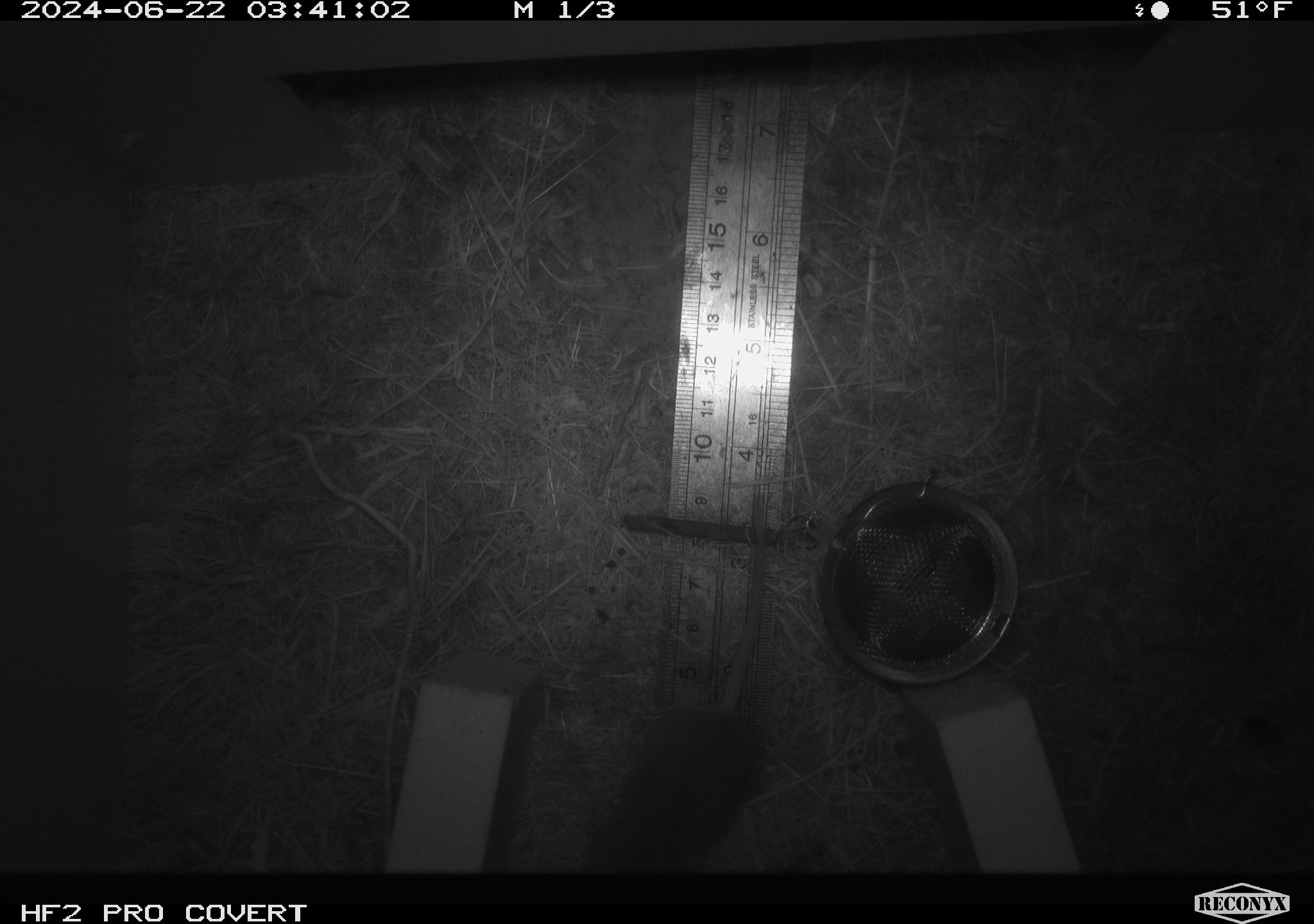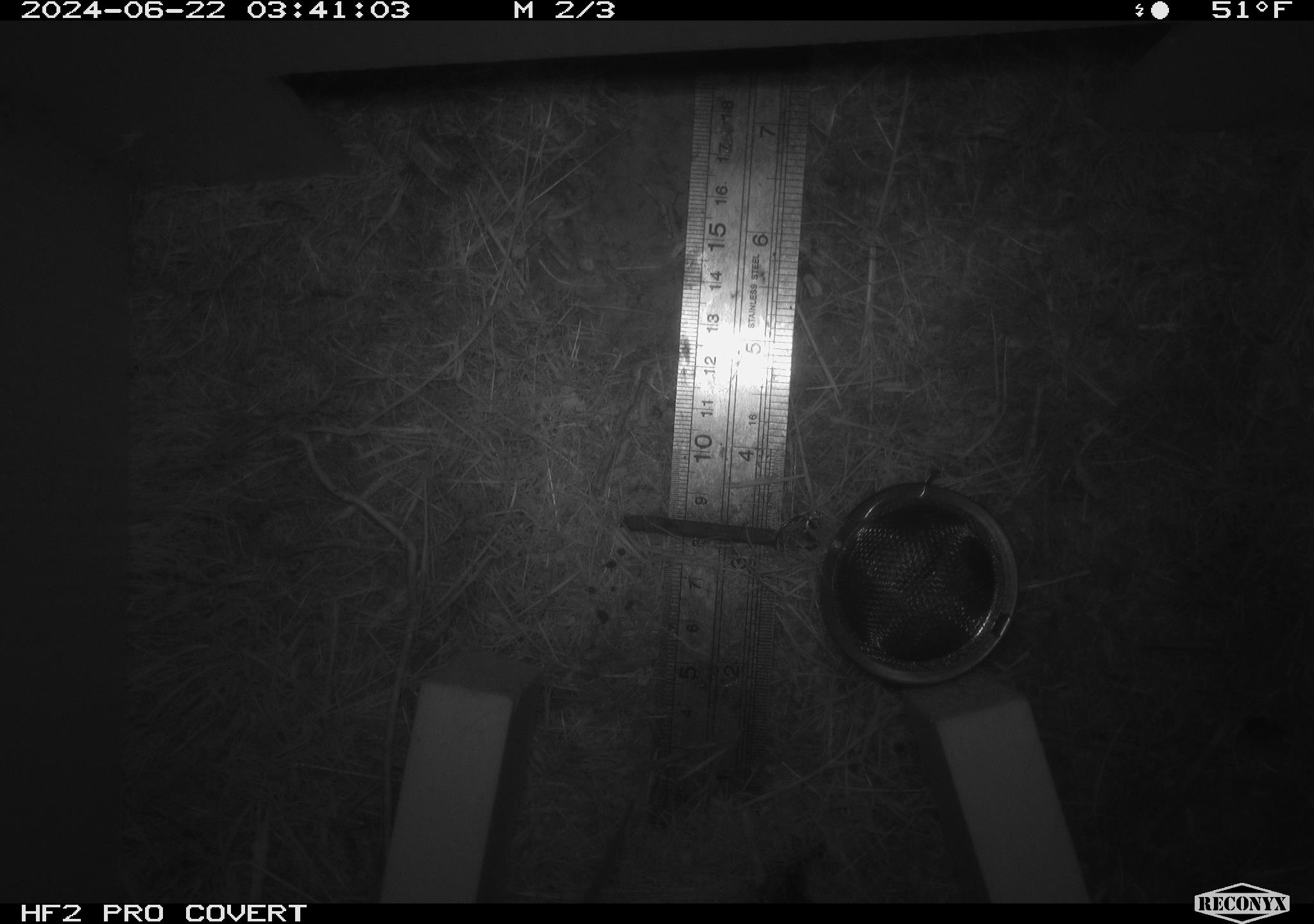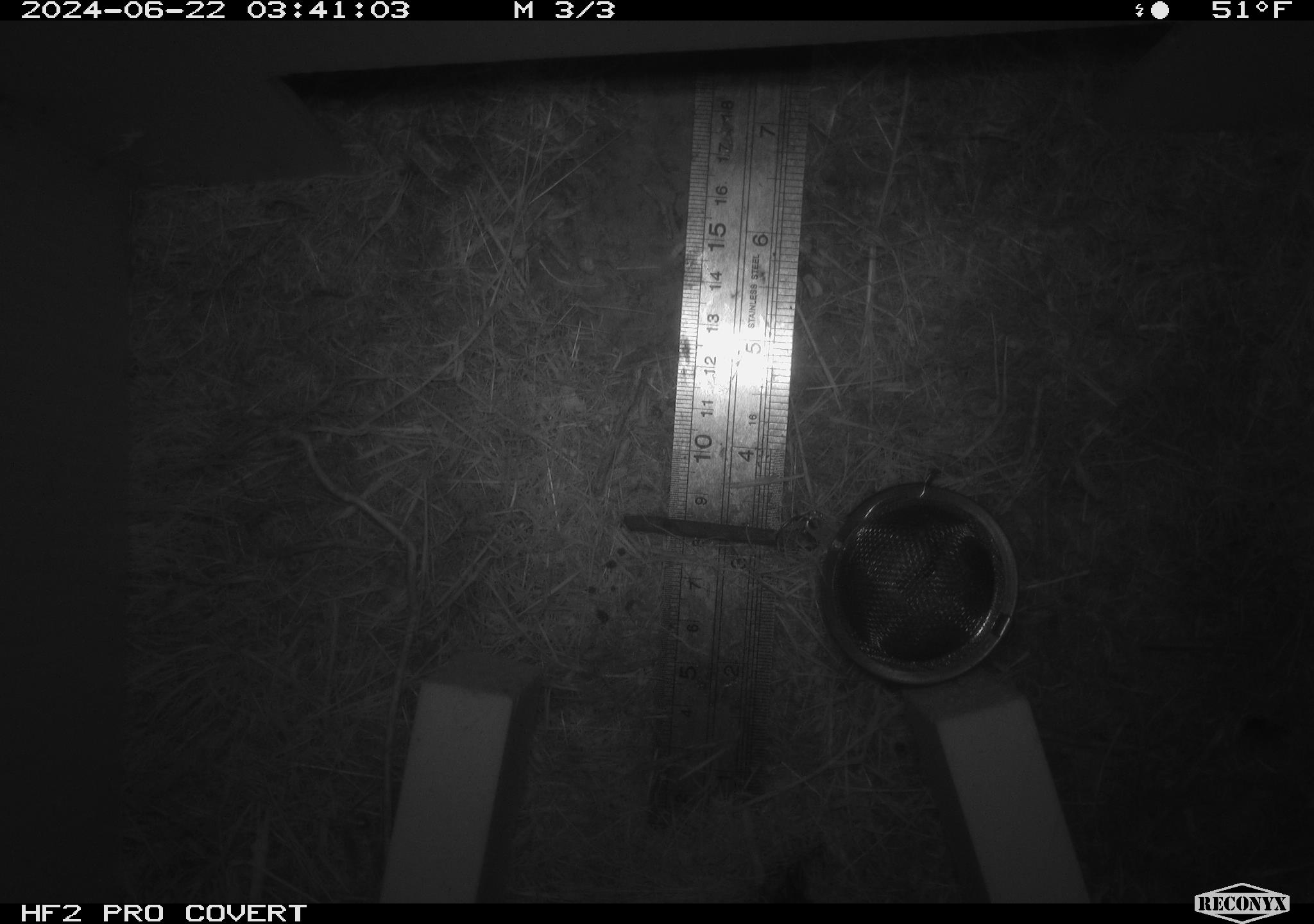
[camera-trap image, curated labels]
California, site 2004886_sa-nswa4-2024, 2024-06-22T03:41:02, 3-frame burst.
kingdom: Animalia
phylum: Chordata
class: Mammalia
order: Rodentia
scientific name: Rodentia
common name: rodent